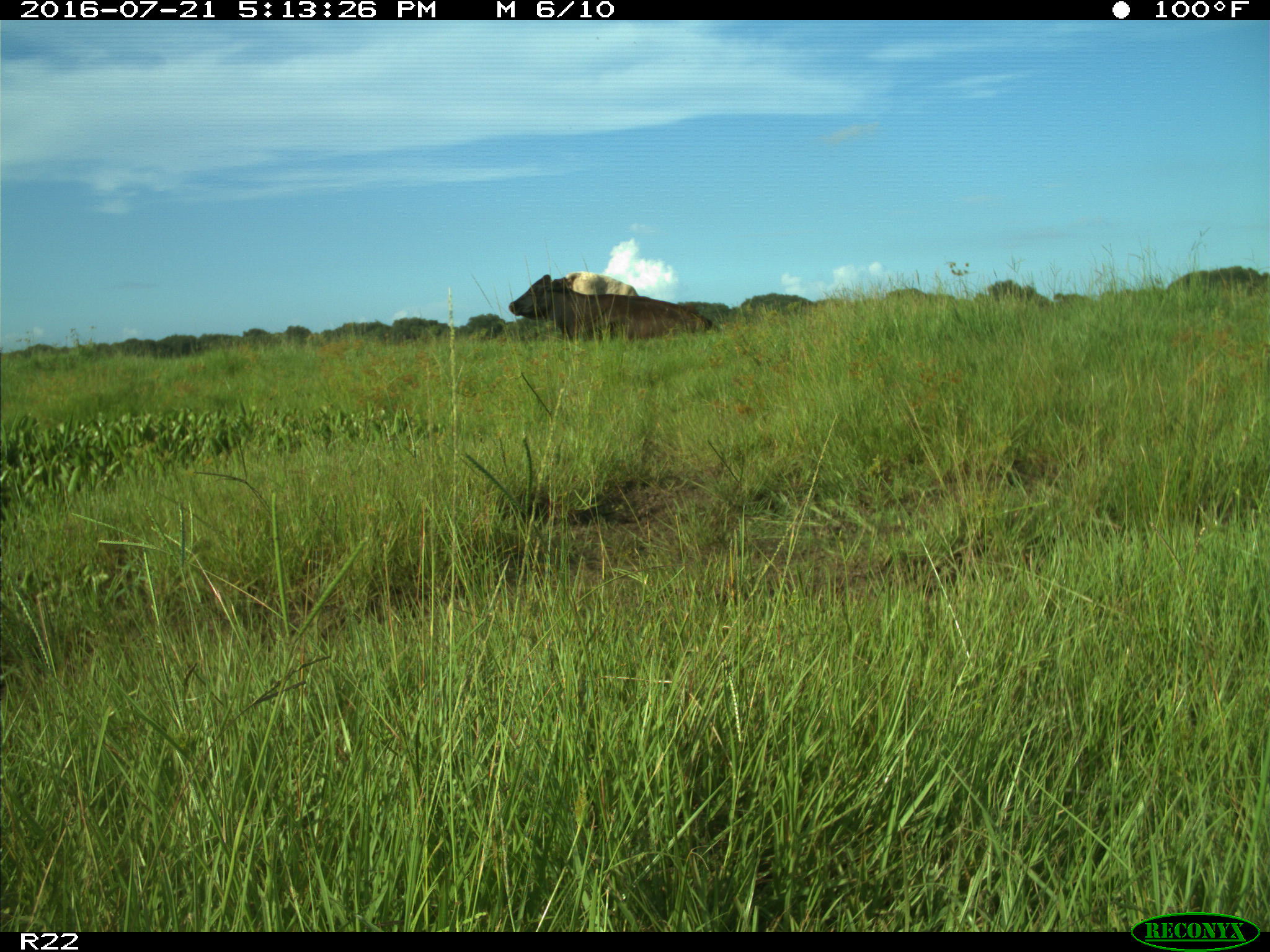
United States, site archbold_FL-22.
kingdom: Animalia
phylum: Chordata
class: Mammalia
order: Artiodactyla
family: Bovidae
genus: Bos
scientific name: Bos taurus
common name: domestic cow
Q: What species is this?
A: Bos taurus (domestic cow).